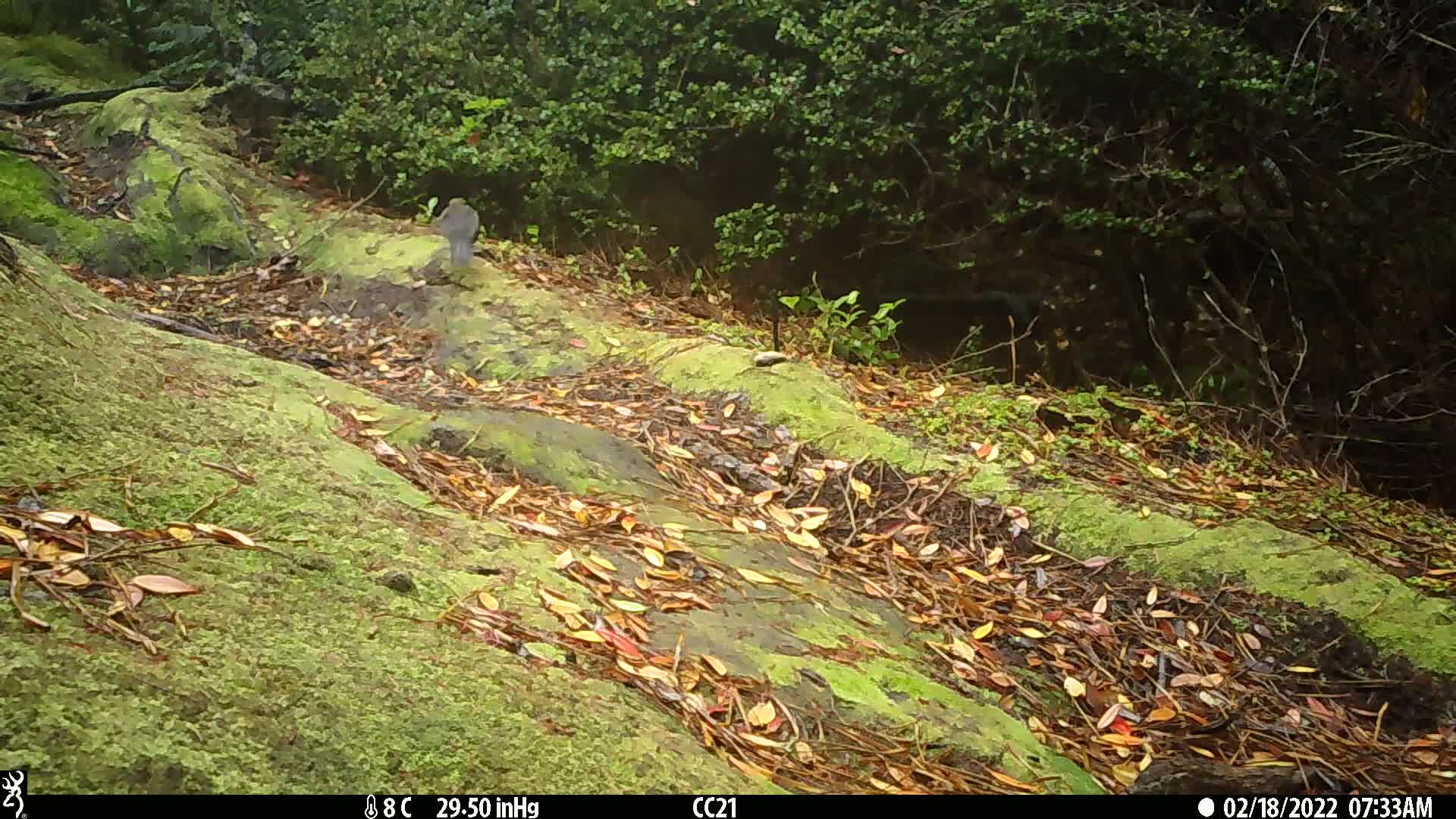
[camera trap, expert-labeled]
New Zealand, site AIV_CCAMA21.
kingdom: Animalia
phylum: Chordata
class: Aves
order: Passeriformes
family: Turdidae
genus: Turdus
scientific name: Turdus merula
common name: eurasian blackbird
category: blackbird